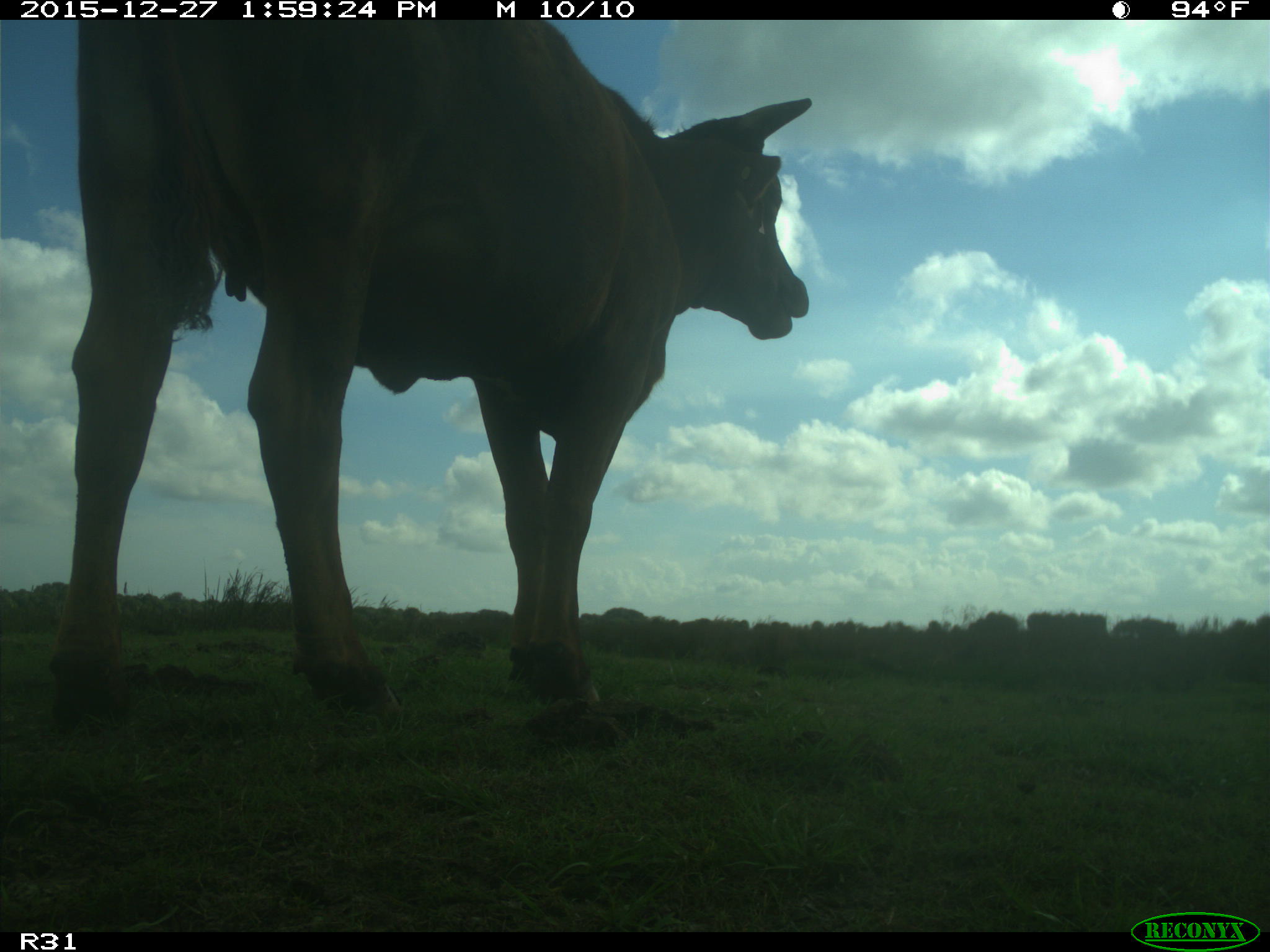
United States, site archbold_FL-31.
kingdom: Animalia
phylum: Chordata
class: Mammalia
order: Artiodactyla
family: Bovidae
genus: Bos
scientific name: Bos taurus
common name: domestic cow